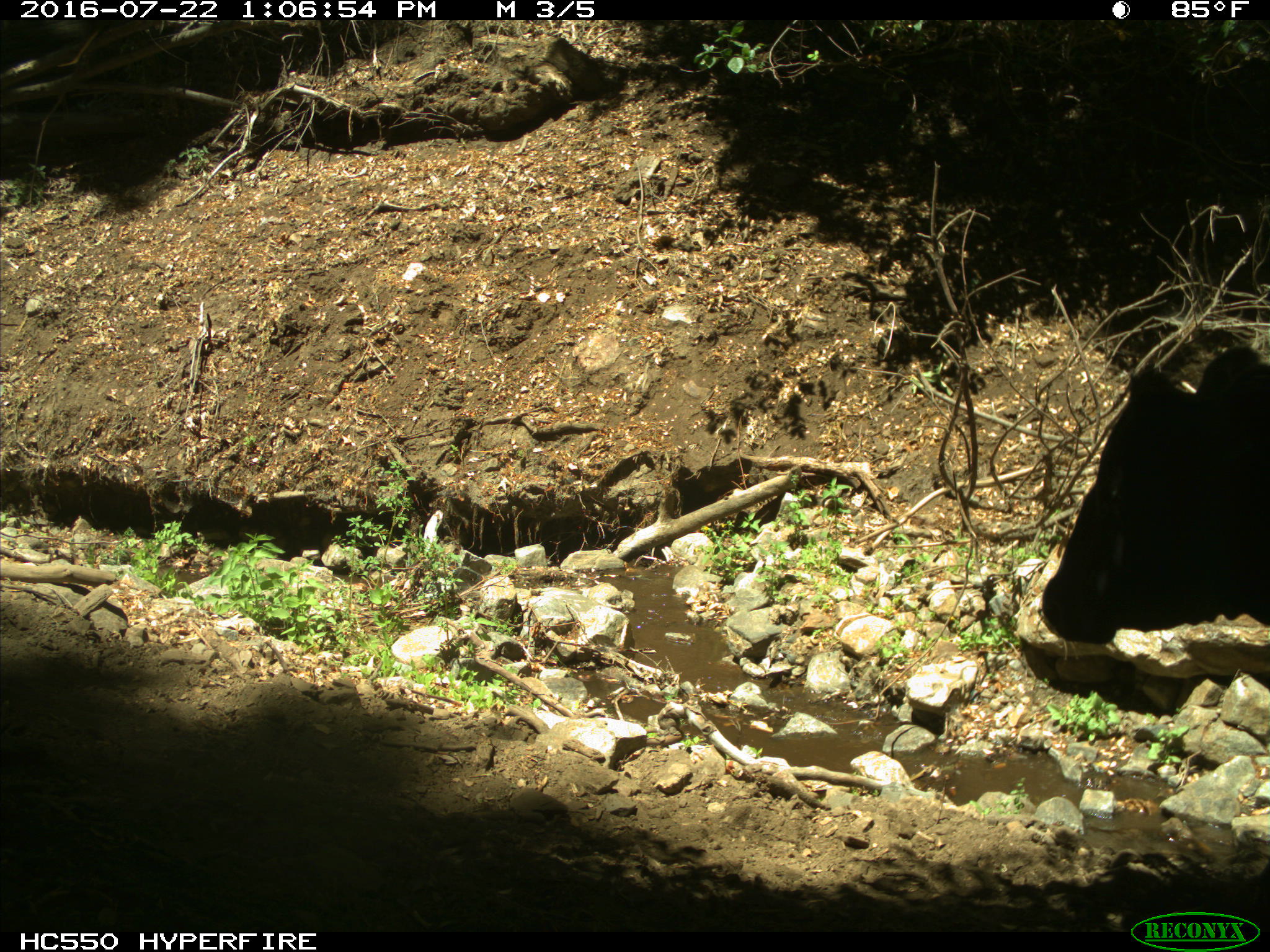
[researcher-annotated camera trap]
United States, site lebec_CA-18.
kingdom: Animalia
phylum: Chordata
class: Mammalia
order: Artiodactyla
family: Bovidae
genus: Bos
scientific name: Bos taurus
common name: domestic cow